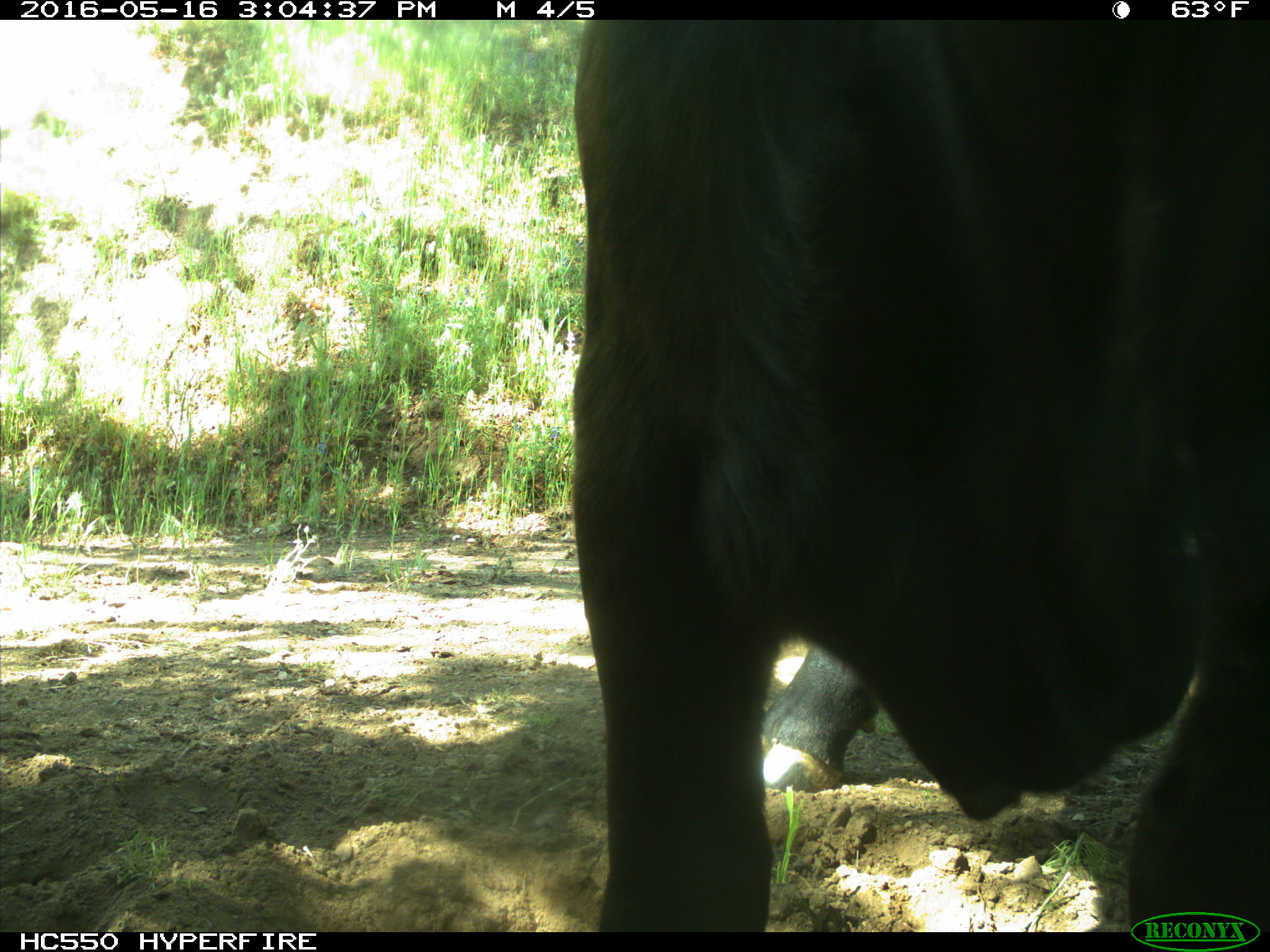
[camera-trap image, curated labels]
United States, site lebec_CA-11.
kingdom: Animalia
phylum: Chordata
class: Mammalia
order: Artiodactyla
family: Bovidae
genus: Bos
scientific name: Bos taurus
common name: domestic cow